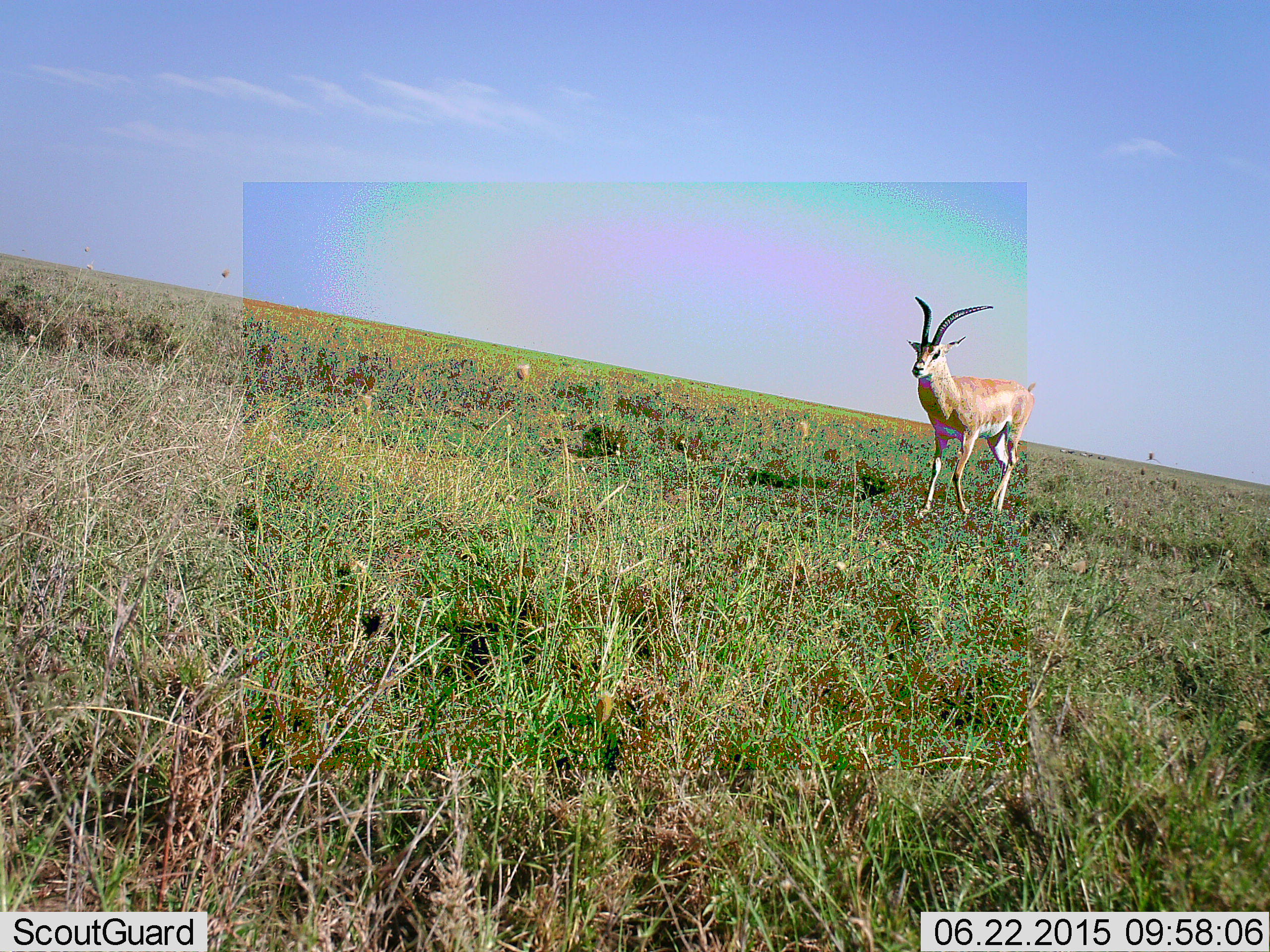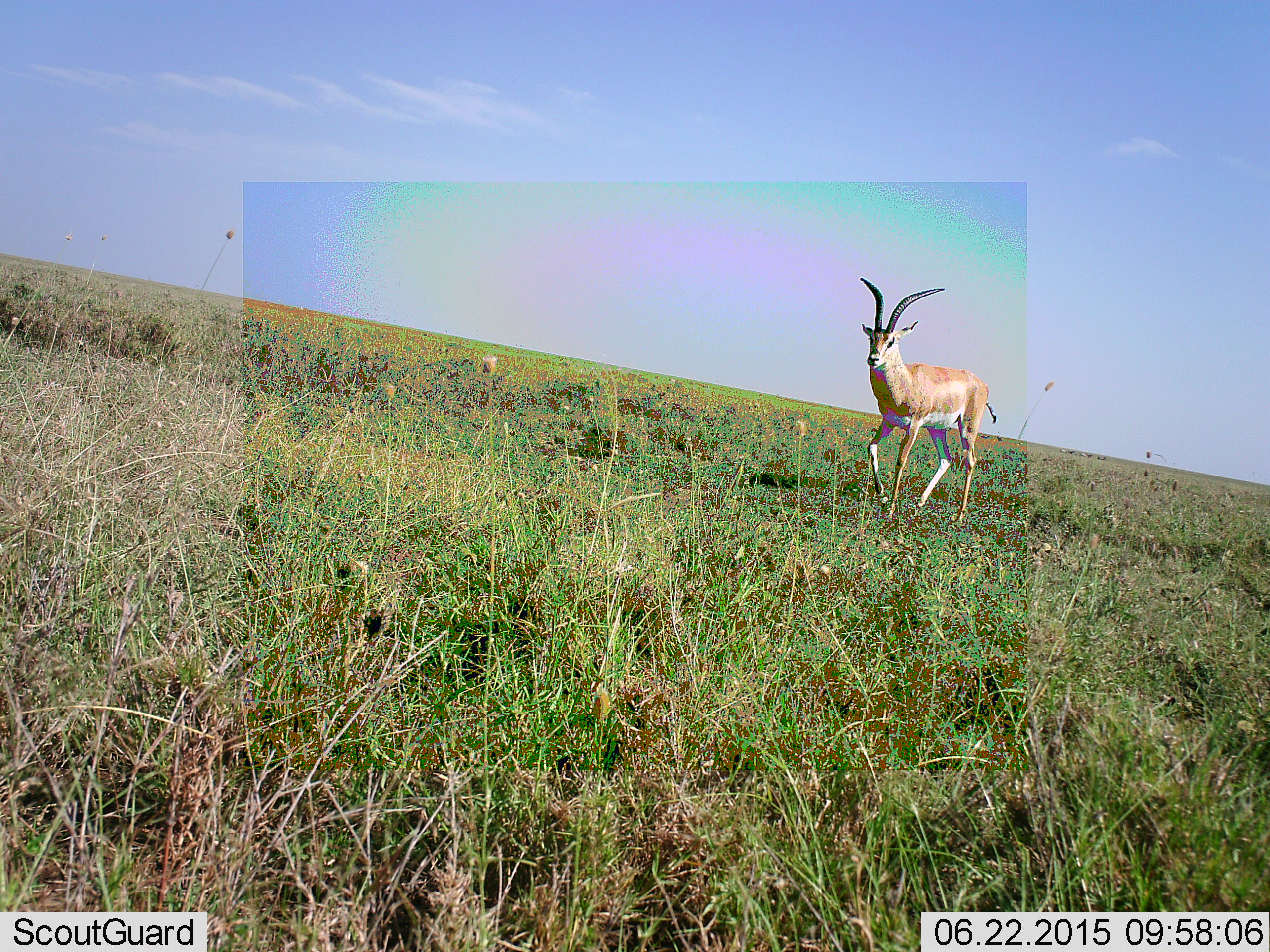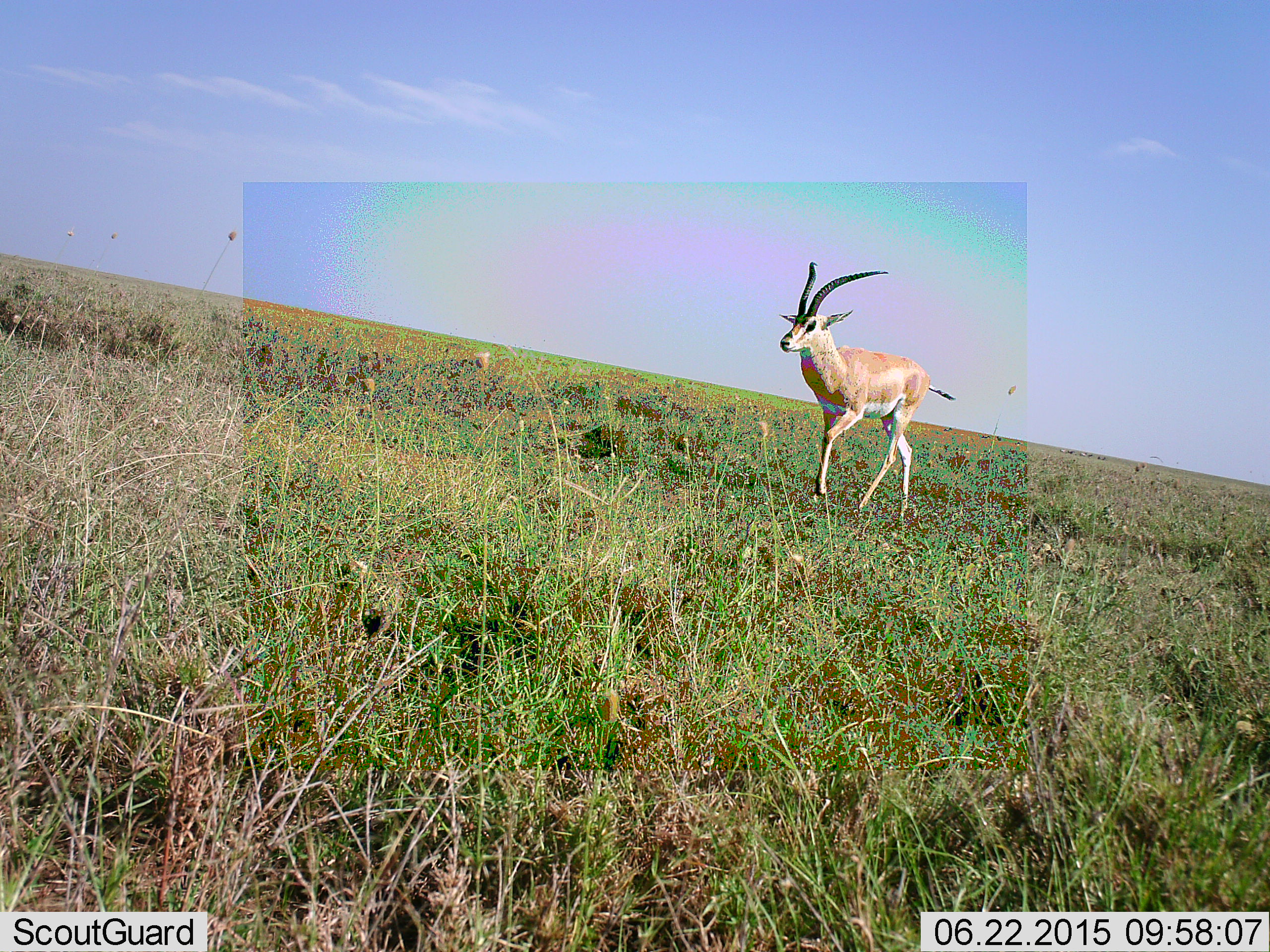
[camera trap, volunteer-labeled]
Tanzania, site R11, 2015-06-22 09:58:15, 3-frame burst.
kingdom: Animalia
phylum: Chordata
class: Mammalia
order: Artiodactyla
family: Bovidae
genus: Nanger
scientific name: Nanger granti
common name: grant's gazelle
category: gazellegrants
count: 1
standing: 10%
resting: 0%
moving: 100%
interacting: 0%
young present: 0%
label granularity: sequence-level